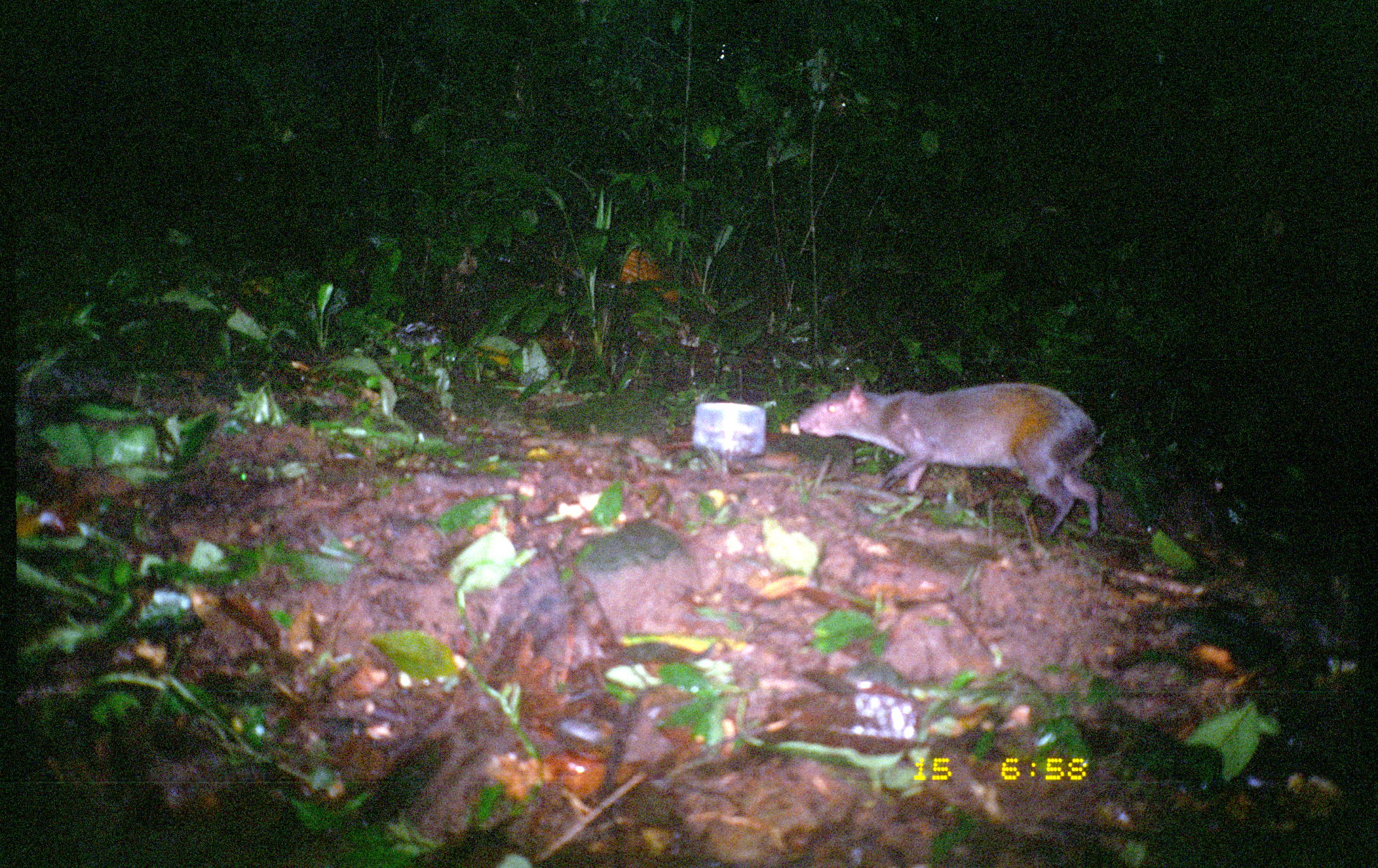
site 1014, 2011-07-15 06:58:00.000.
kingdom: Animalia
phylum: Chordata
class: Mammalia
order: Rodentia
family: Dasyproctidae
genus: Dasyprocta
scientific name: Dasyprocta punctata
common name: central american agouti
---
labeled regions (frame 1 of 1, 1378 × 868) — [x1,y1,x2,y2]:
dasyprocta punctata: [797,379,1103,541]